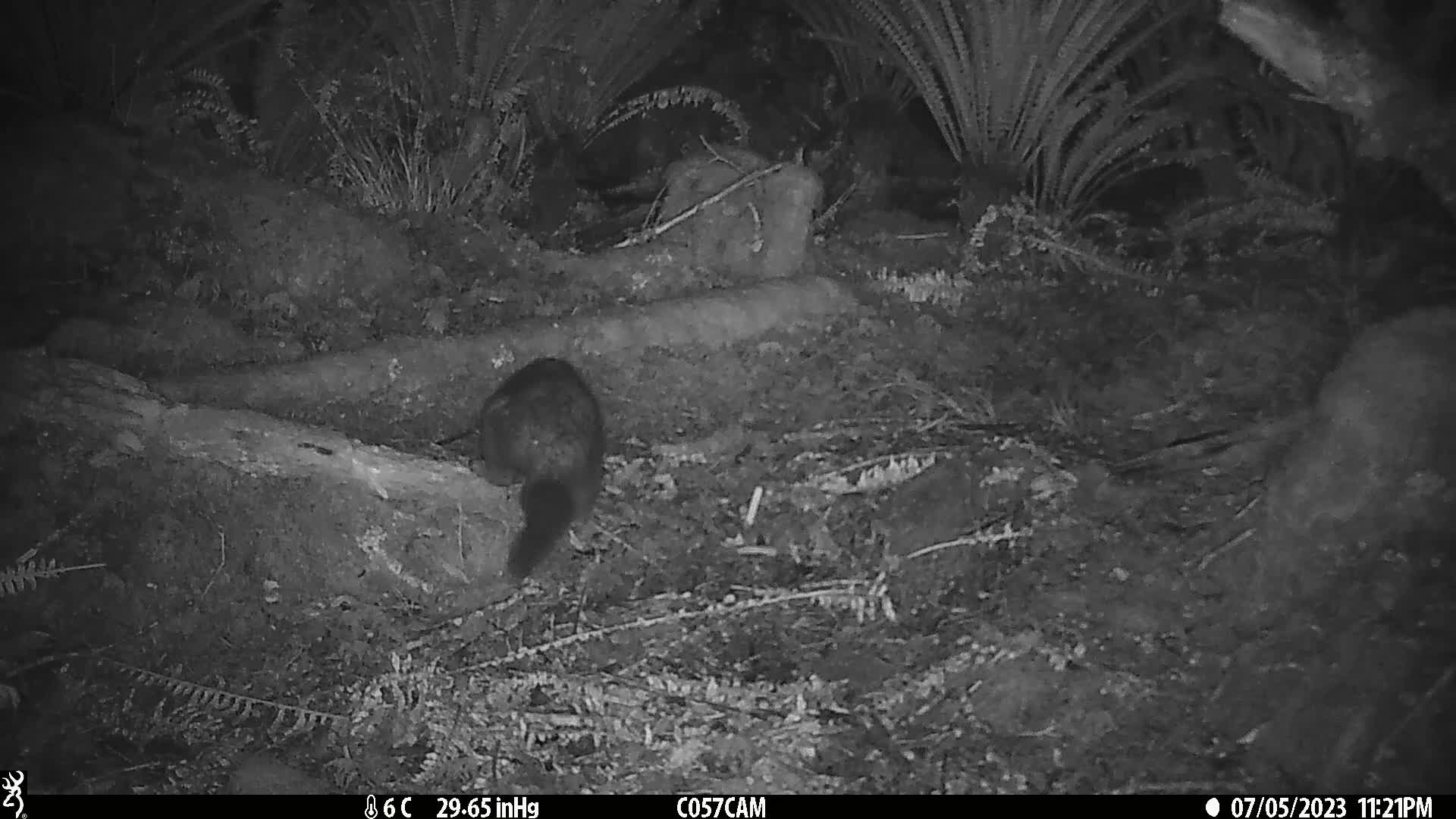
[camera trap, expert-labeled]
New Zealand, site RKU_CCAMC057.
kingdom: Animalia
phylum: Chordata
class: Mammalia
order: Diprotodontia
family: Phalangeridae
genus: Trichosurus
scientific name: Trichosurus vulpecula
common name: common brushtail possum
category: possum